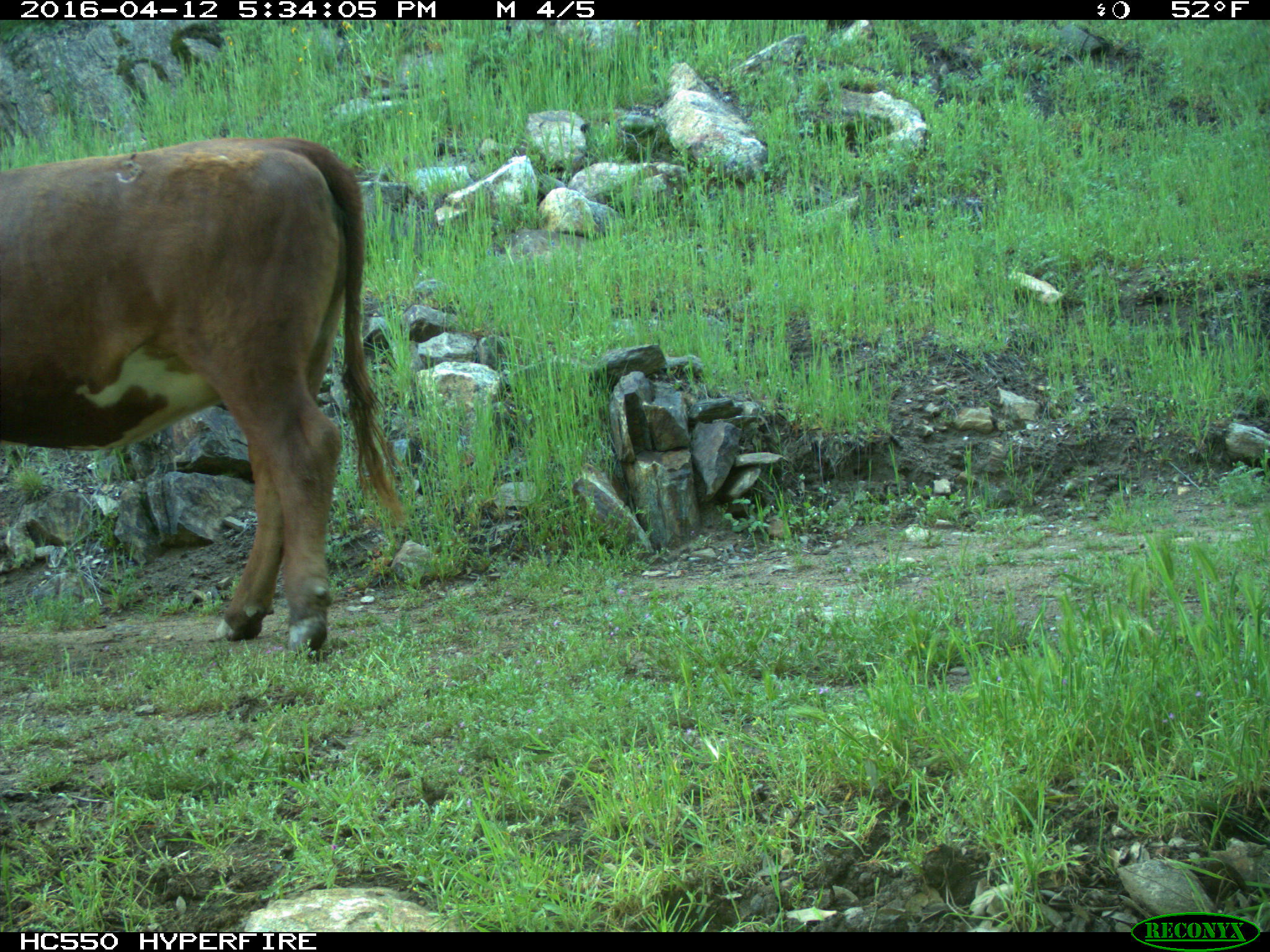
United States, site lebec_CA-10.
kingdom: Animalia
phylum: Chordata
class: Mammalia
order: Artiodactyla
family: Bovidae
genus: Bos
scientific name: Bos taurus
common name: domestic cow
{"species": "Bos taurus (domestic cow)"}